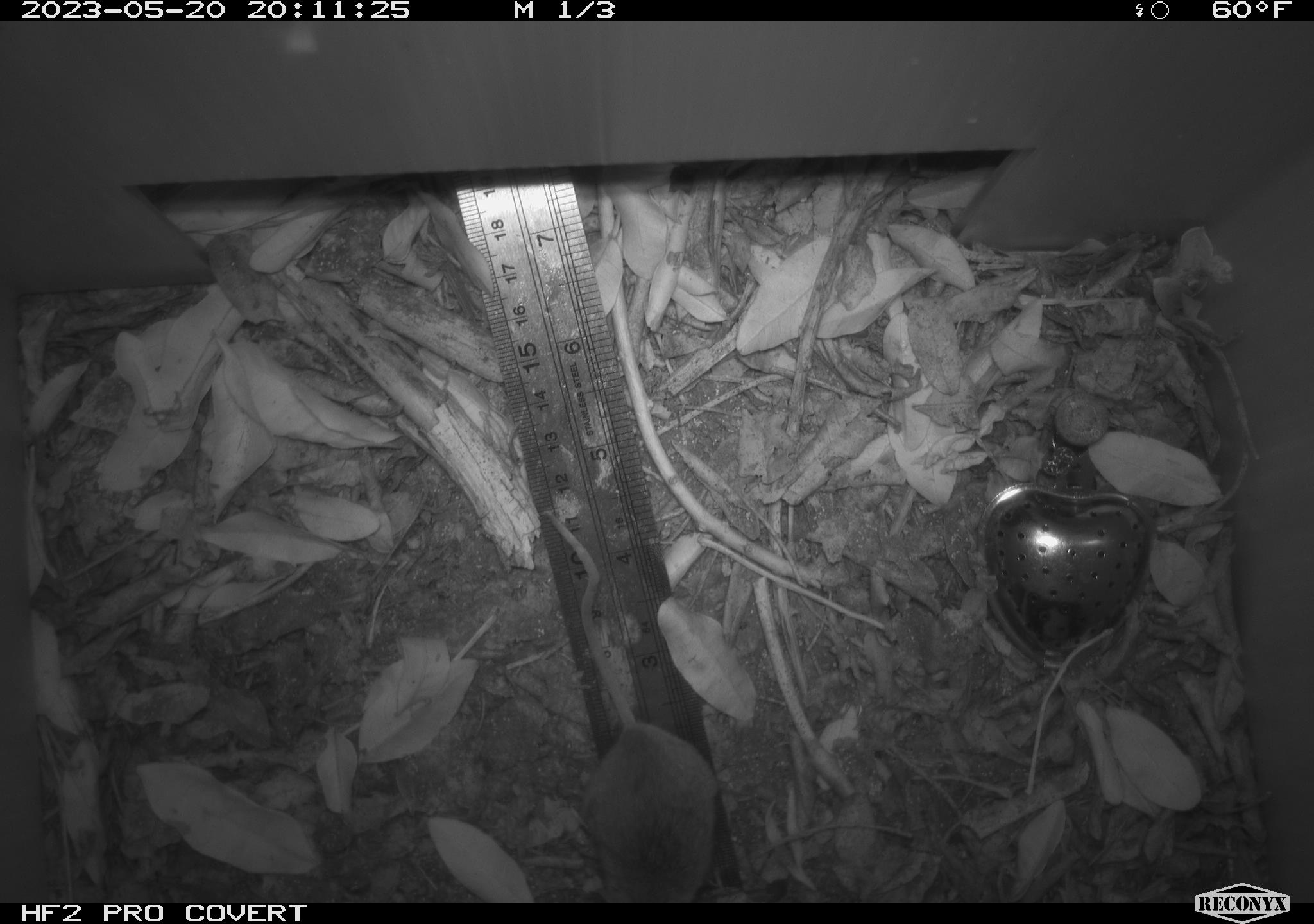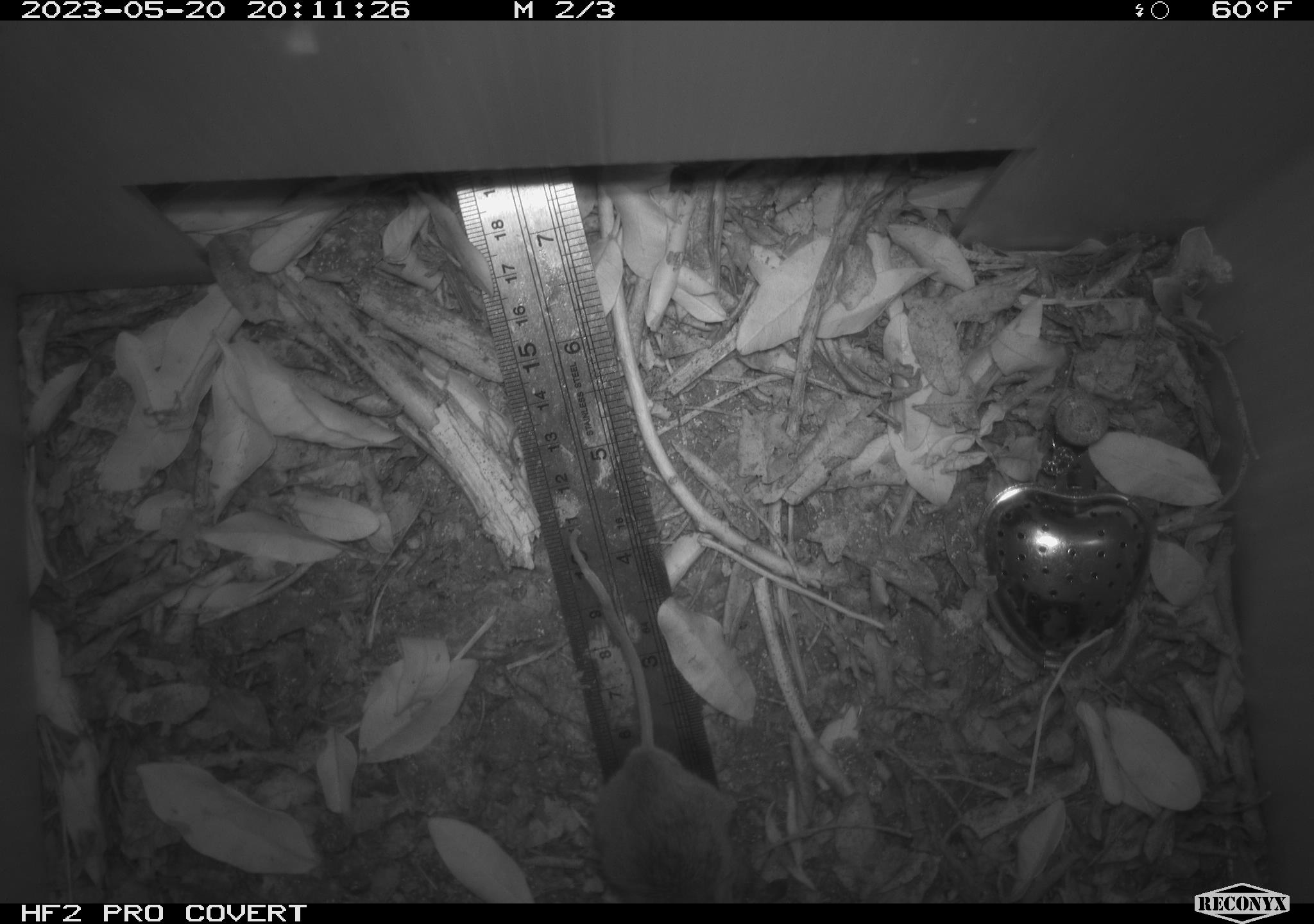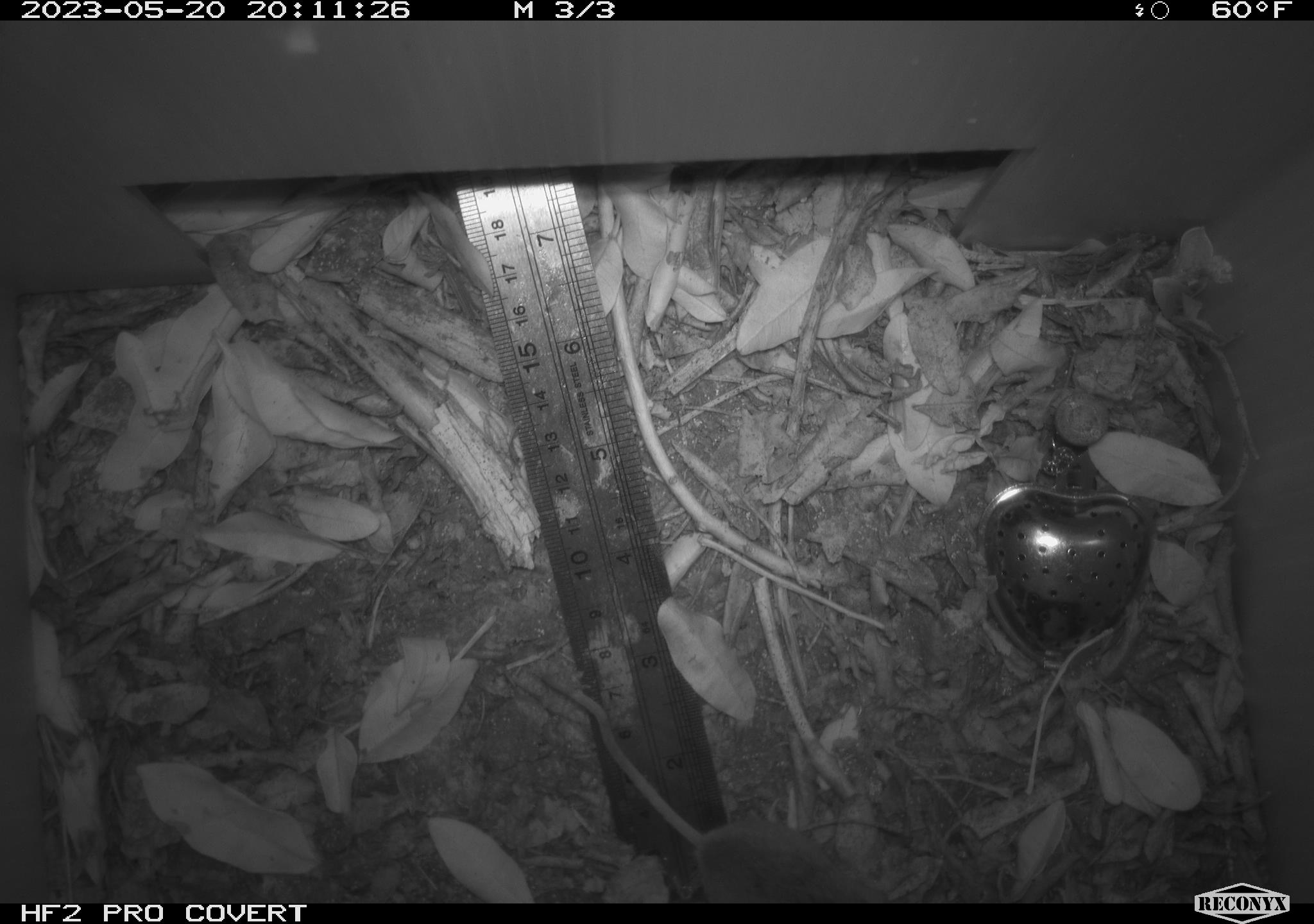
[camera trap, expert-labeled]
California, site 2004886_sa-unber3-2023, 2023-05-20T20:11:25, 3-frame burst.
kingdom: Animalia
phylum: Chordata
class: Mammalia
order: Rodentia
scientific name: Rodentia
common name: mouse species